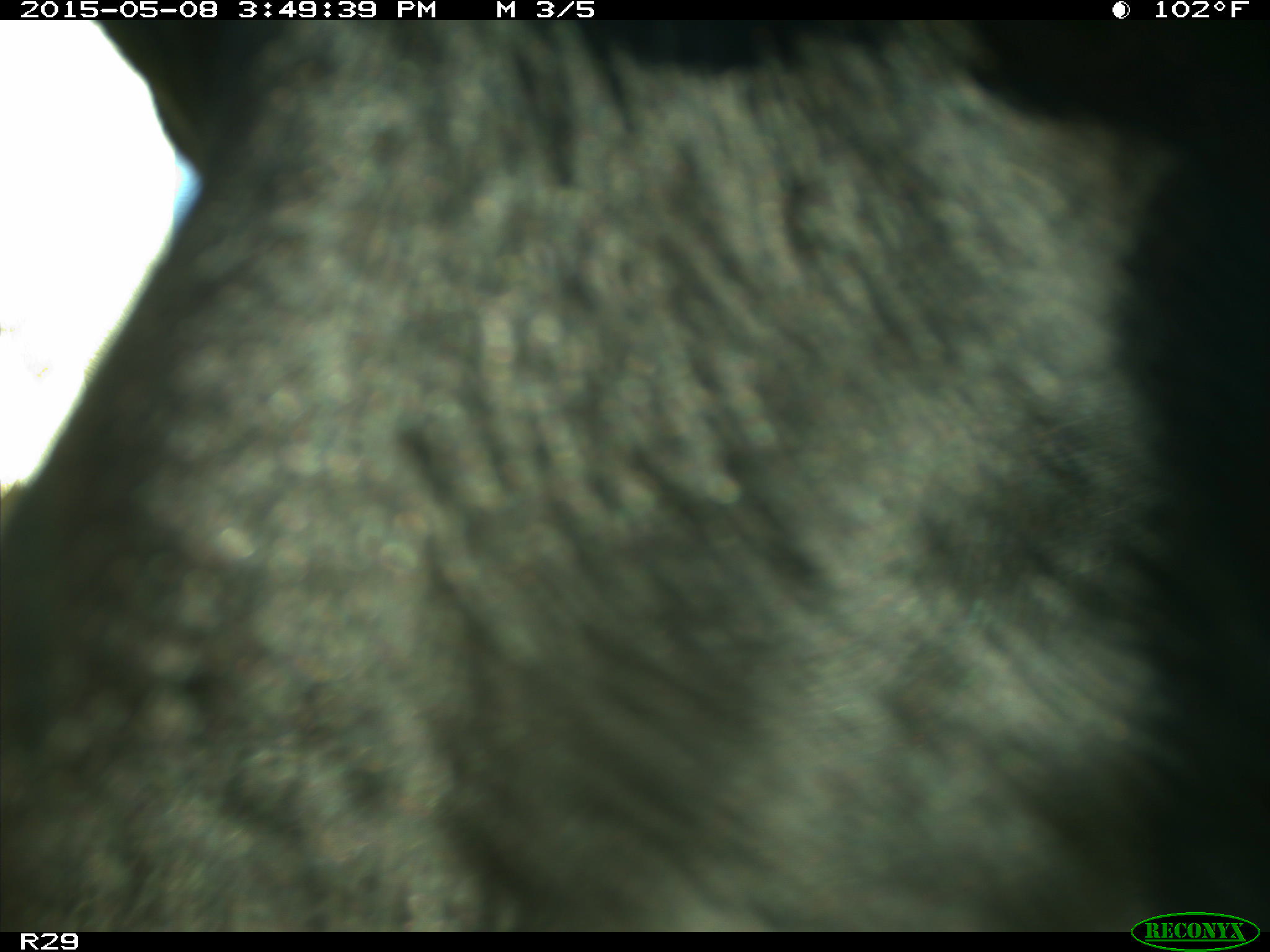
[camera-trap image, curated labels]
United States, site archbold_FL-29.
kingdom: Animalia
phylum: Chordata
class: Mammalia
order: Artiodactyla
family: Bovidae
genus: Bos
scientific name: Bos taurus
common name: domestic cow